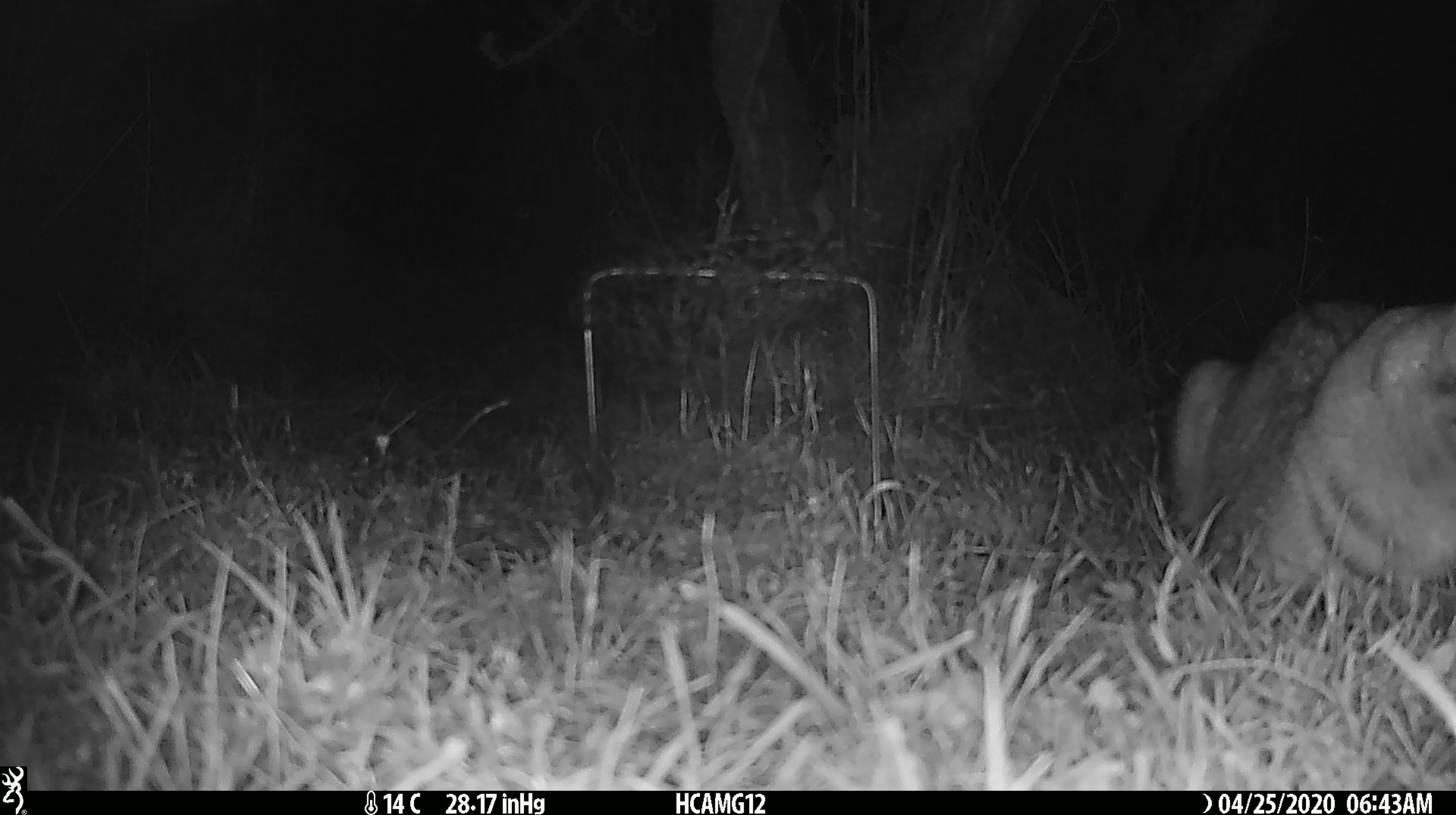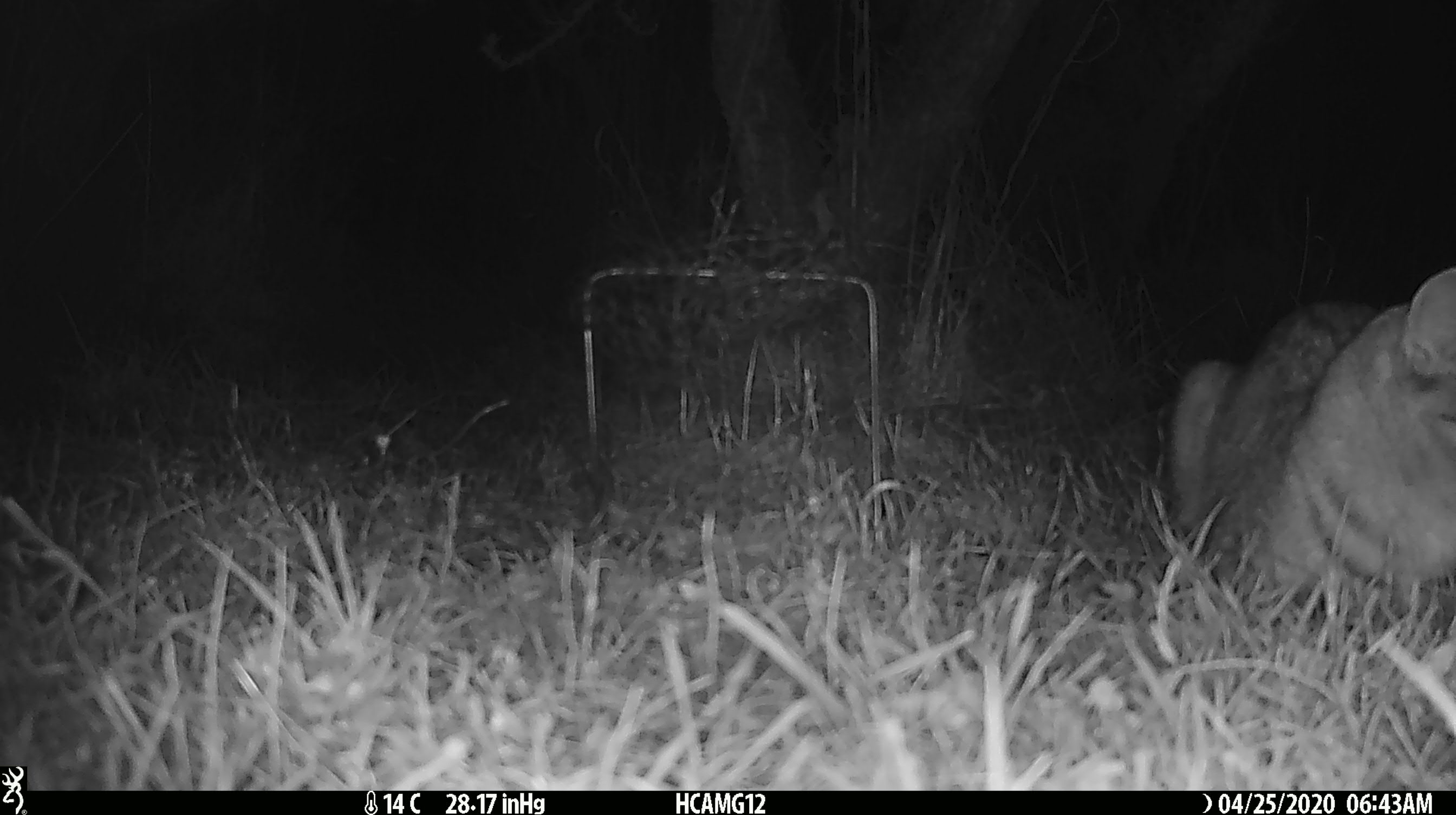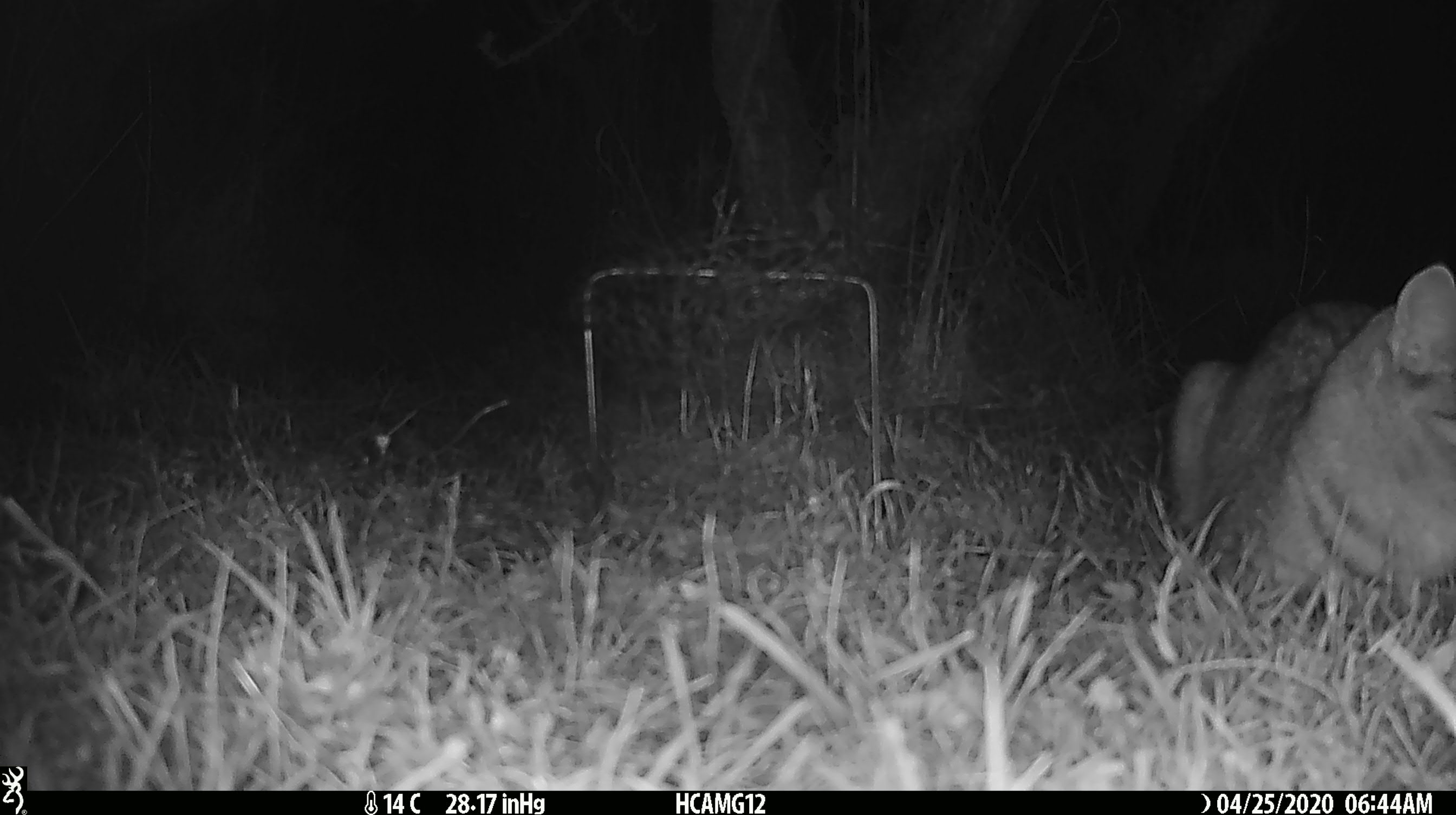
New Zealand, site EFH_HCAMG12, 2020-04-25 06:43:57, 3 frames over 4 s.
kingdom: Animalia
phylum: Chordata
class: Mammalia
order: Carnivora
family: Felidae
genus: Felis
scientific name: Felis catus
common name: domestic cat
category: cat